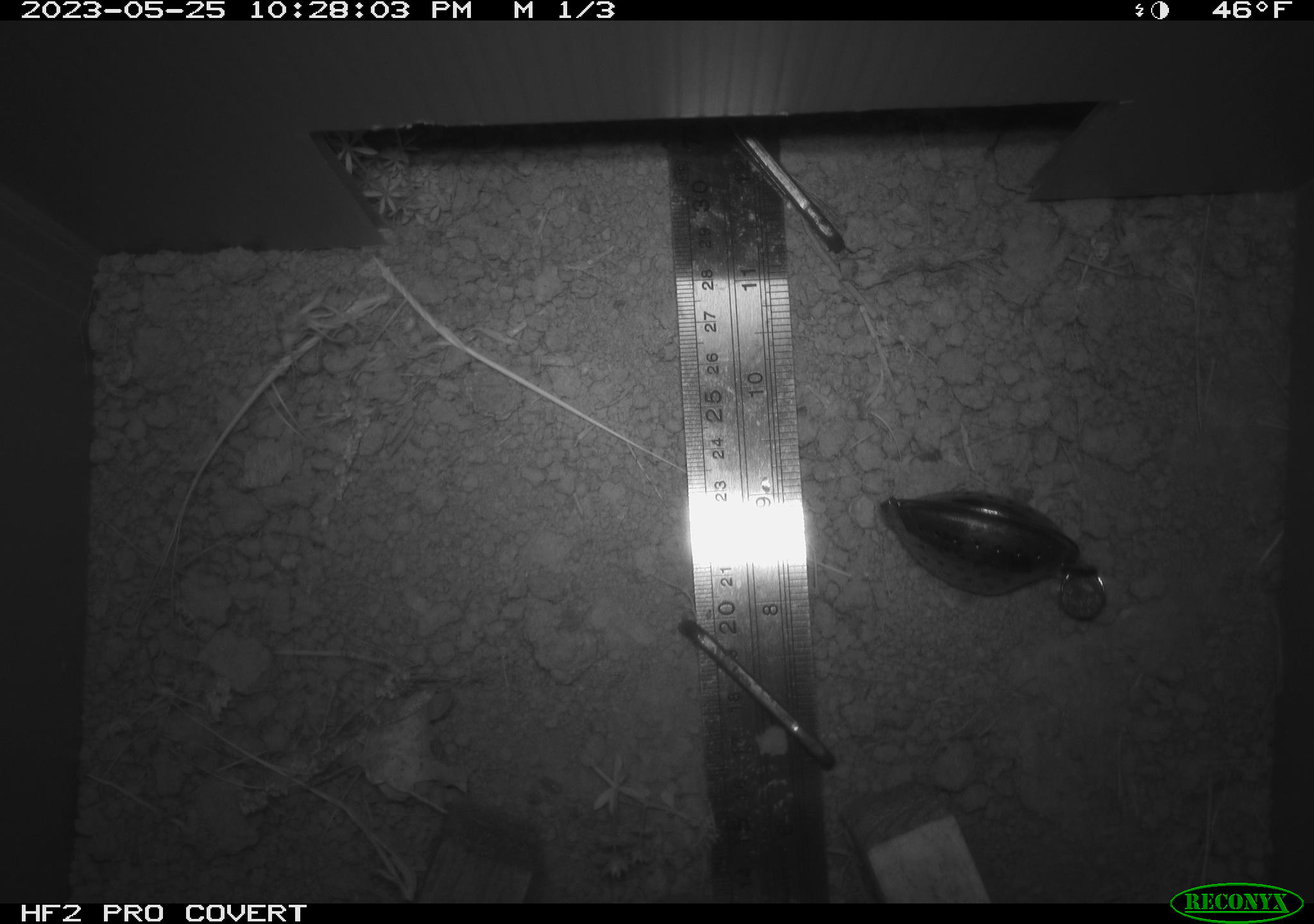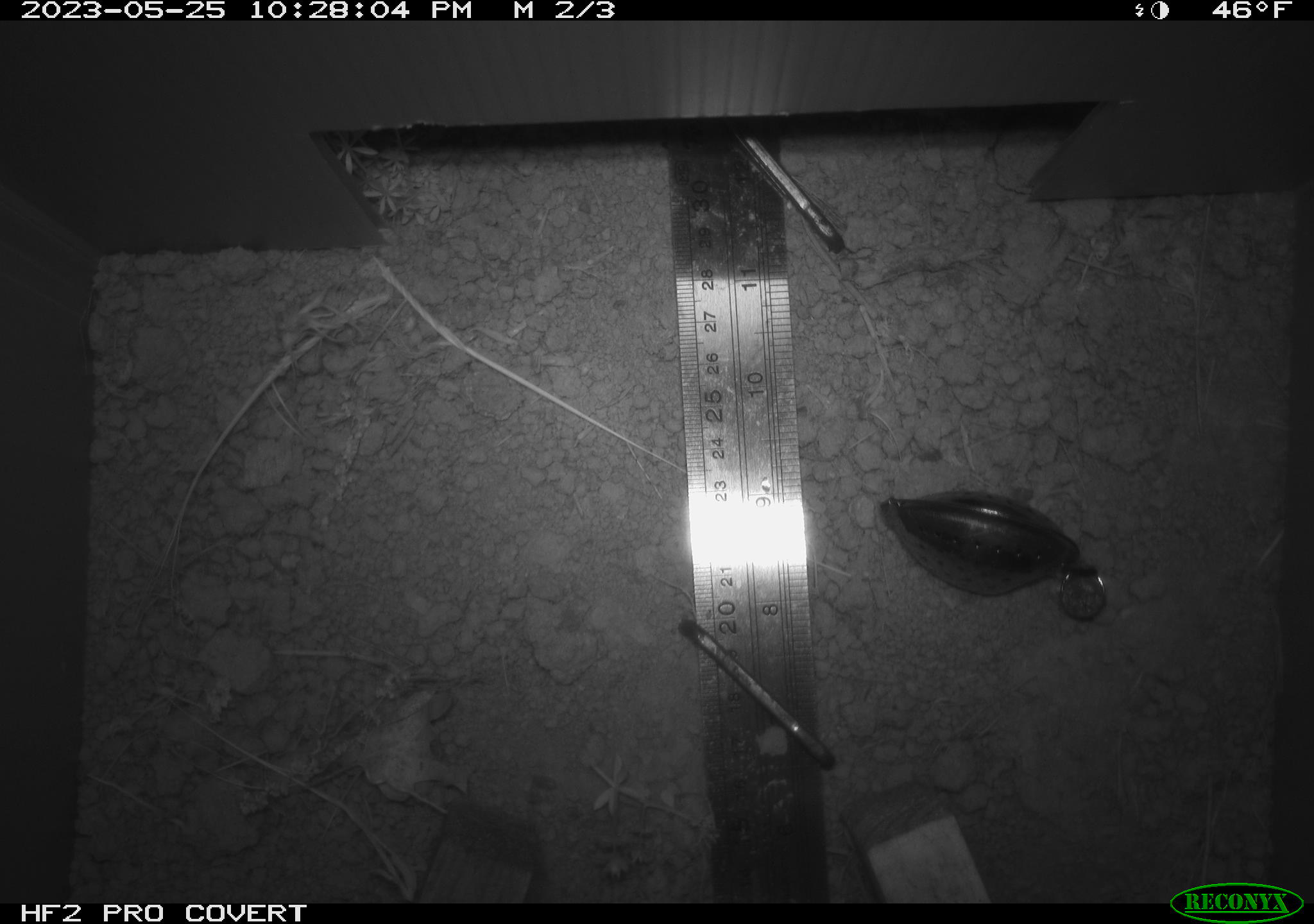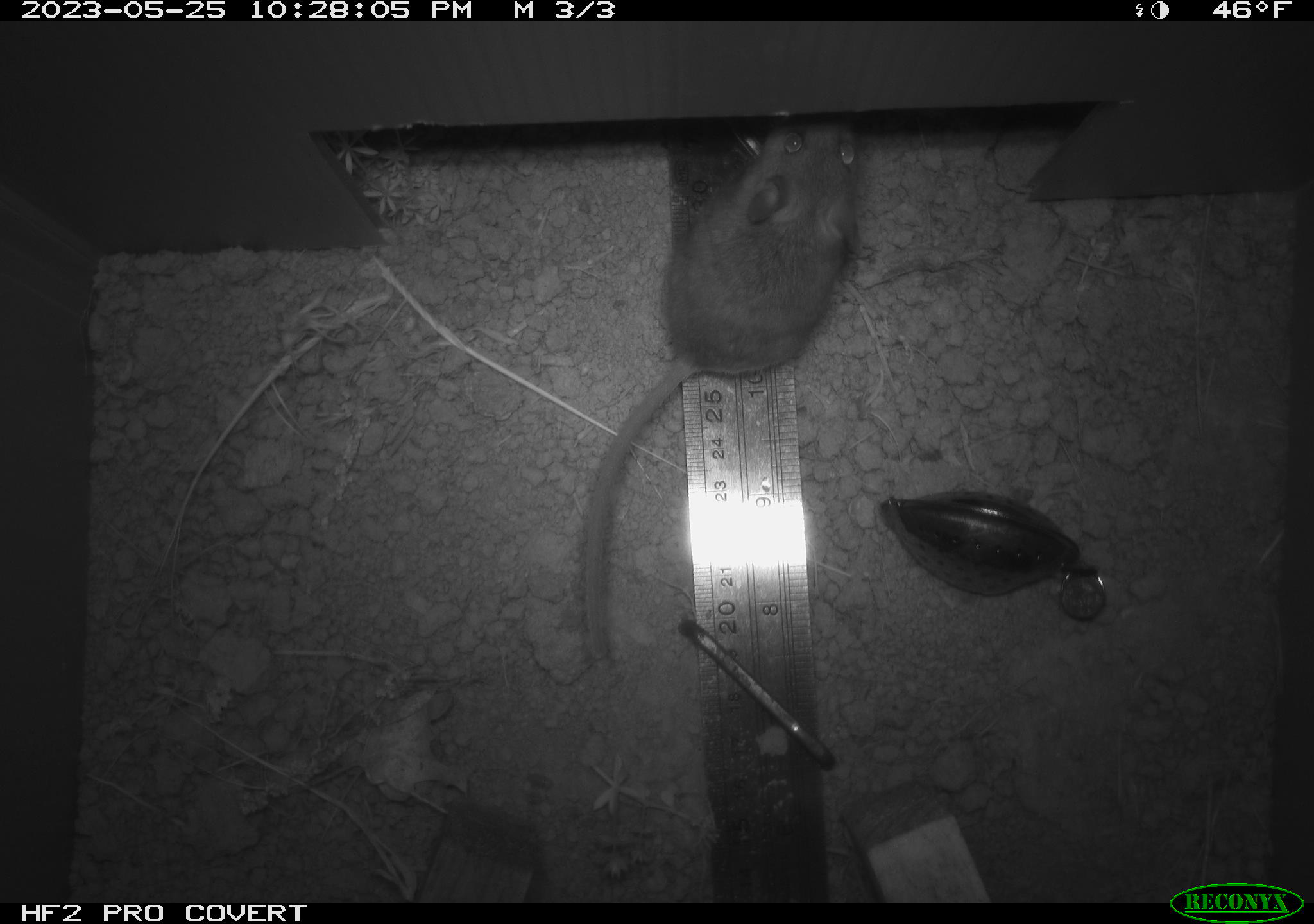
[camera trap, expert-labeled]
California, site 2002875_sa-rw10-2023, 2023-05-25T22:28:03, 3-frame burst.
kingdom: Animalia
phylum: Chordata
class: Mammalia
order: Rodentia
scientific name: Rodentia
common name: mouse species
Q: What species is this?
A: Mouse species (Rodentia).